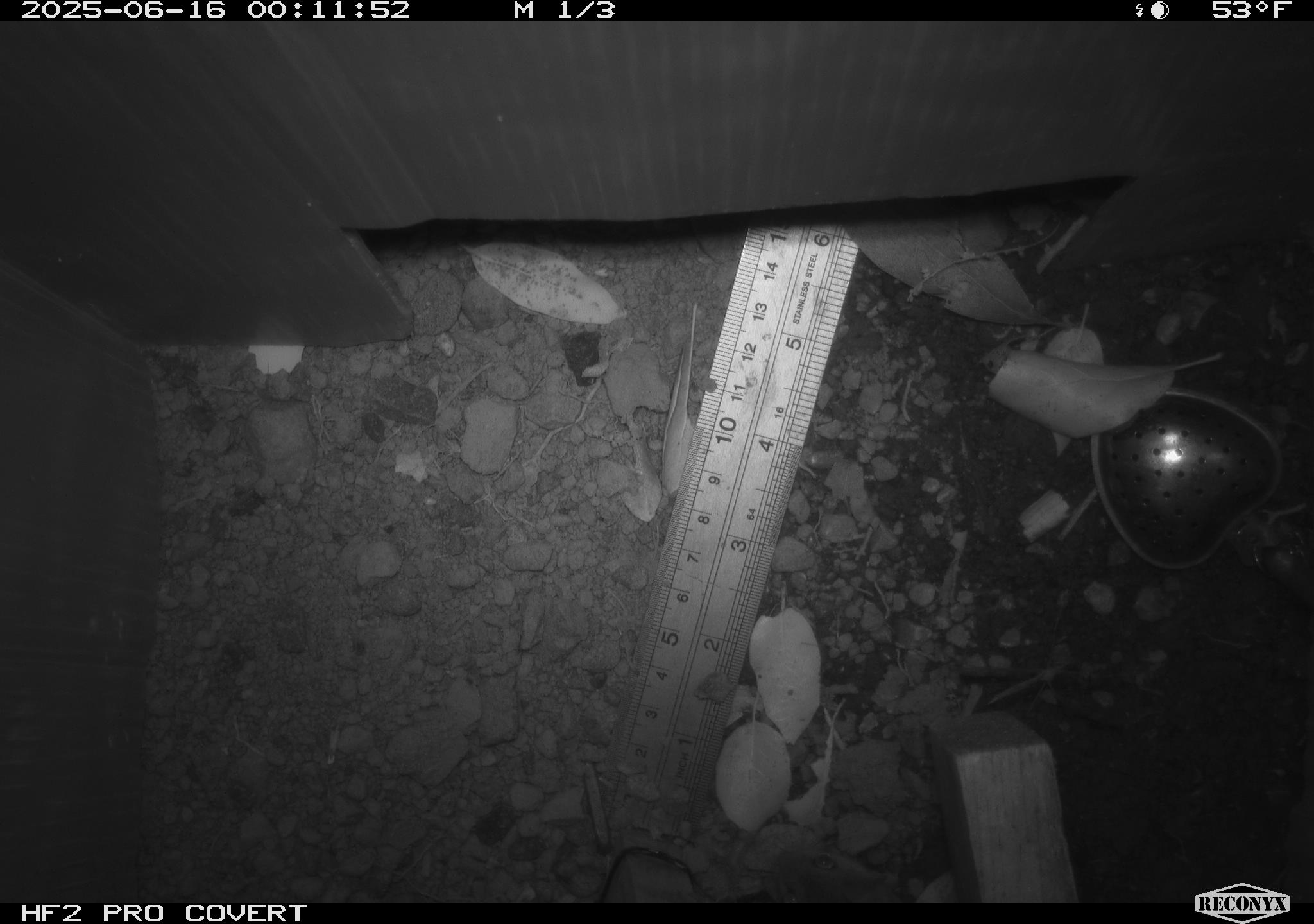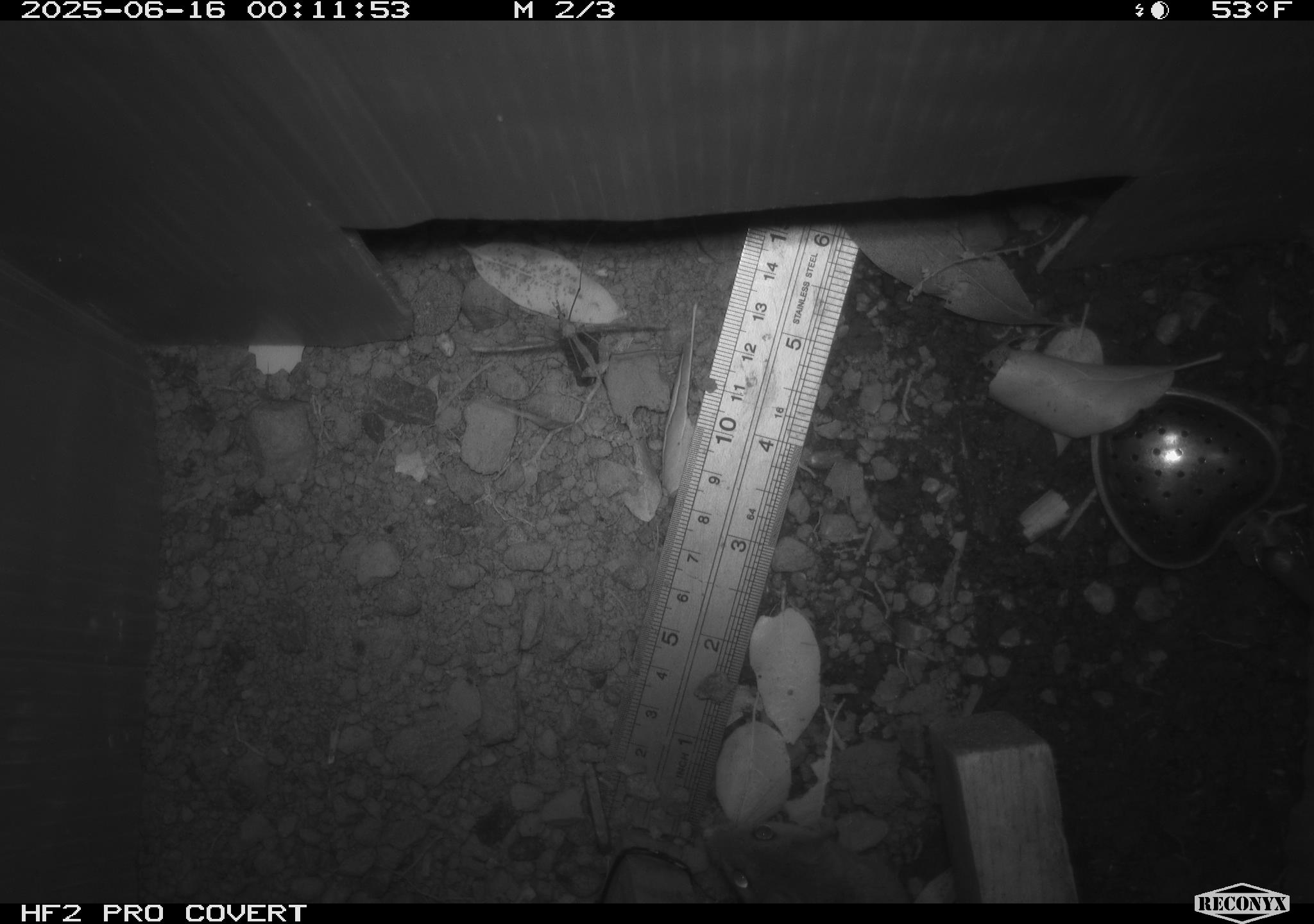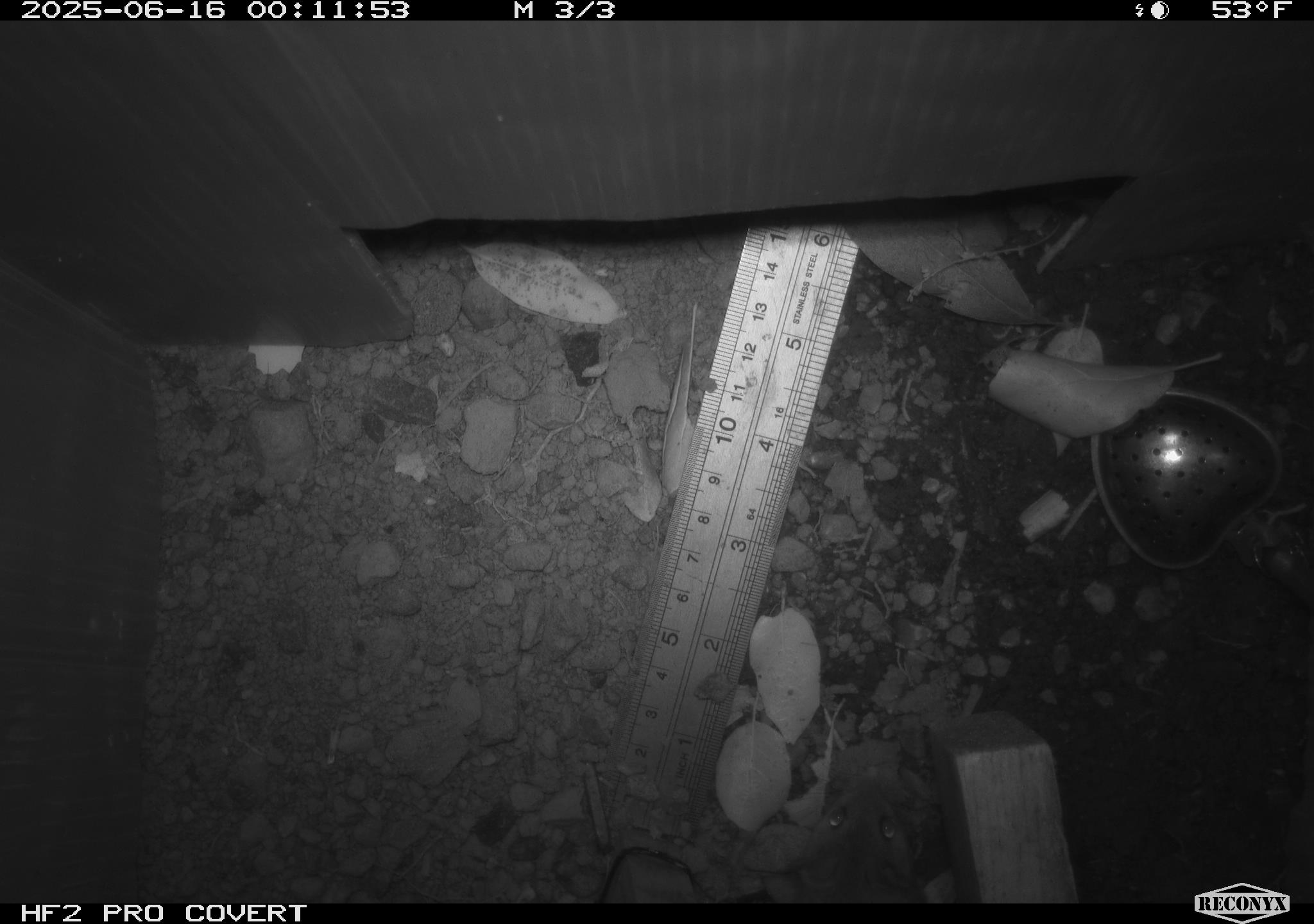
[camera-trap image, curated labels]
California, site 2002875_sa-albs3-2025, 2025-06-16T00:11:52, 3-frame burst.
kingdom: Animalia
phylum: Chordata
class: Mammalia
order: Rodentia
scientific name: Rodentia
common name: mouse species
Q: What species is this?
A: Mouse species (Rodentia).